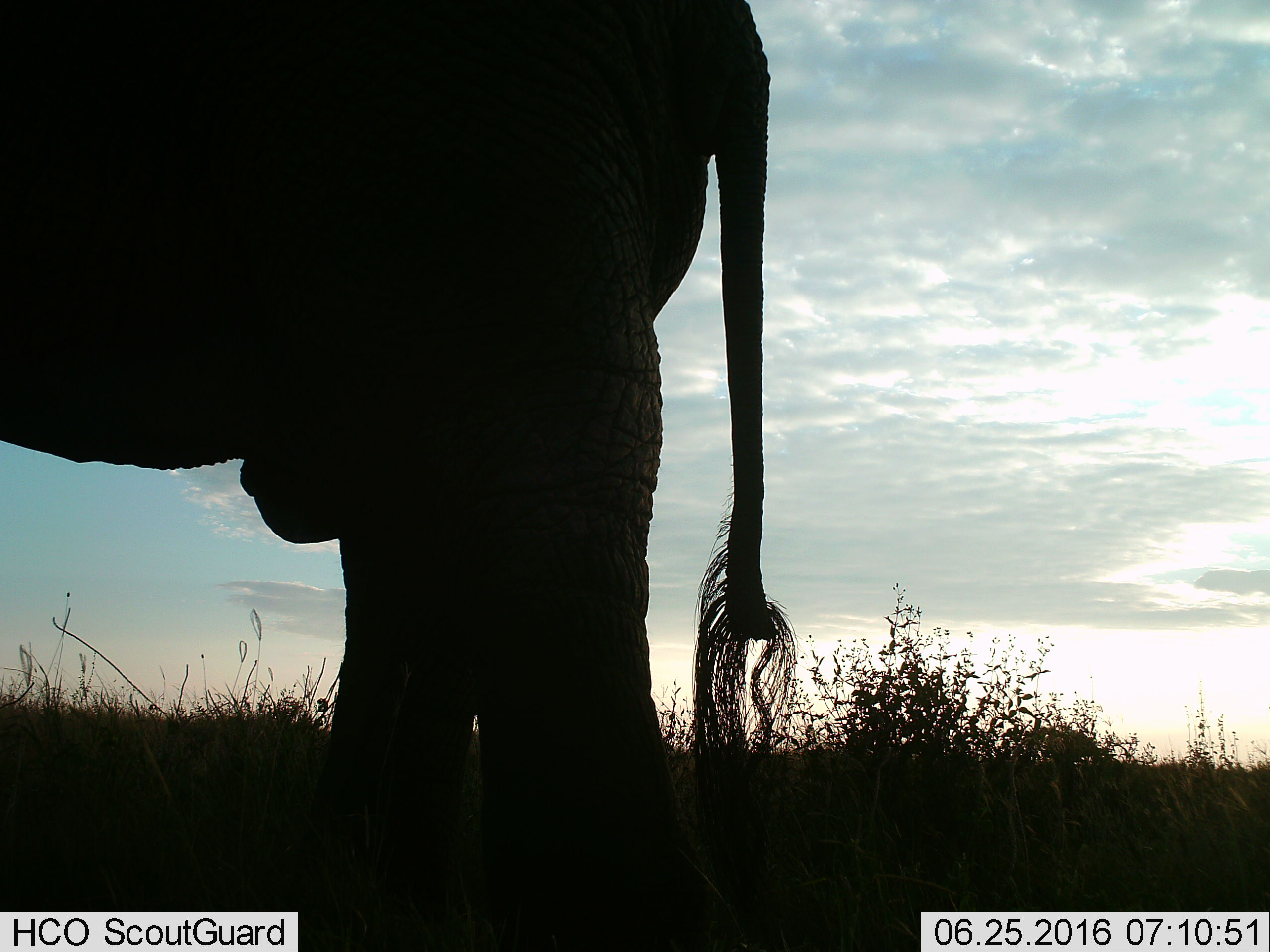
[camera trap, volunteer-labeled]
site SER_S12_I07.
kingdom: Animalia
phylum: Chordata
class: Mammalia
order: Proboscidea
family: Elephantidae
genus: Loxodonta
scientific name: Loxodonta africana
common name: african bush elephant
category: elephant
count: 1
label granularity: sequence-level